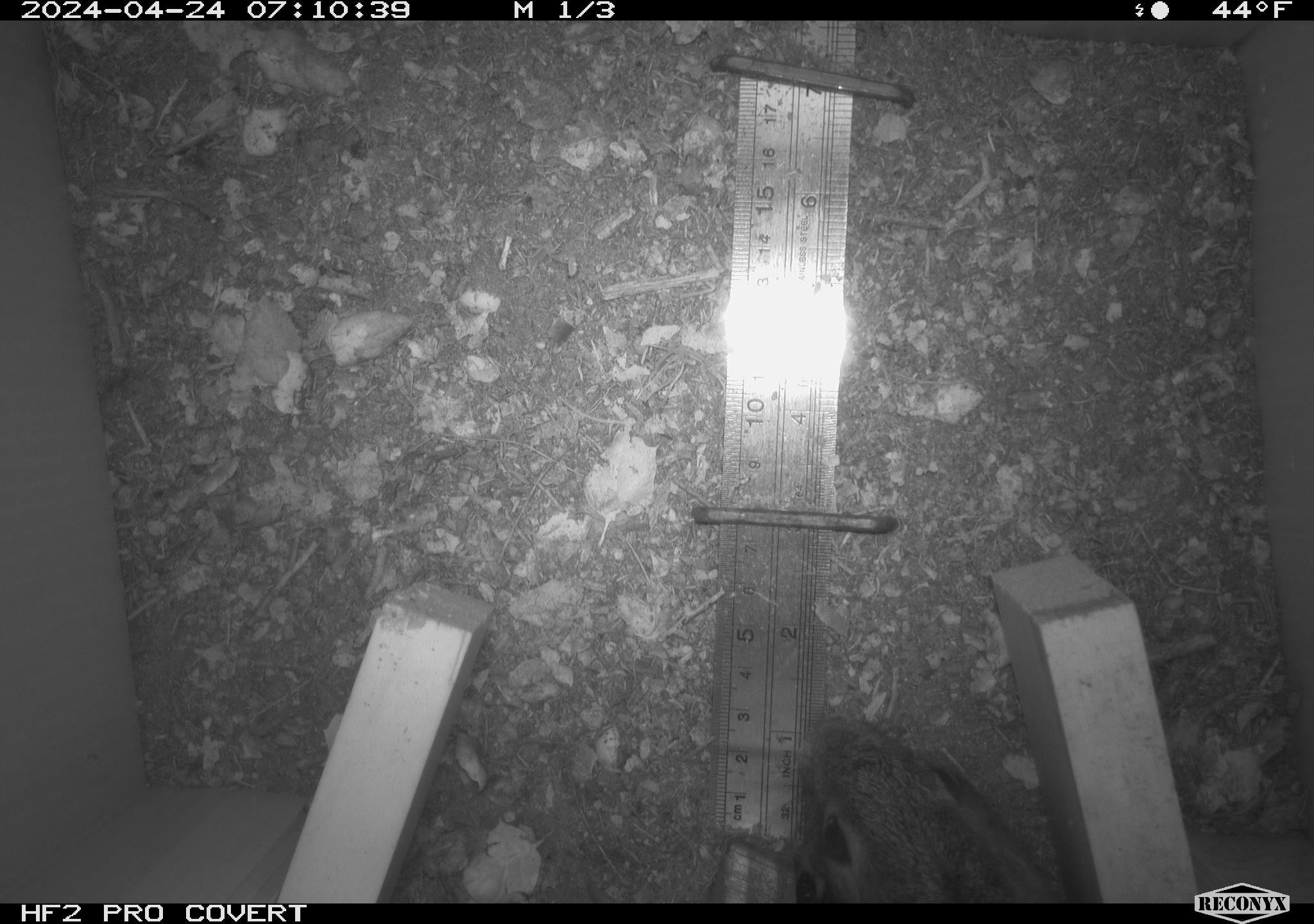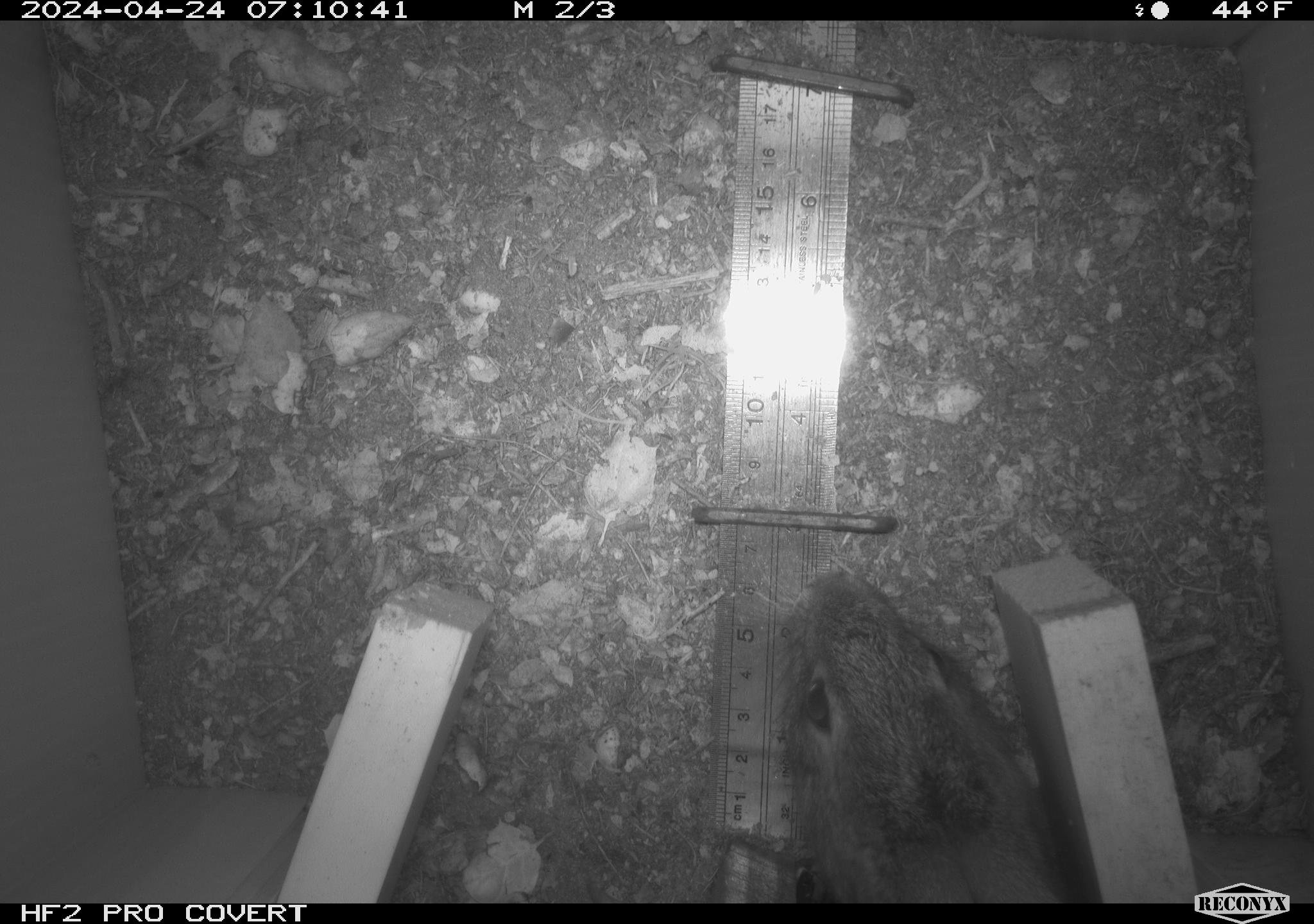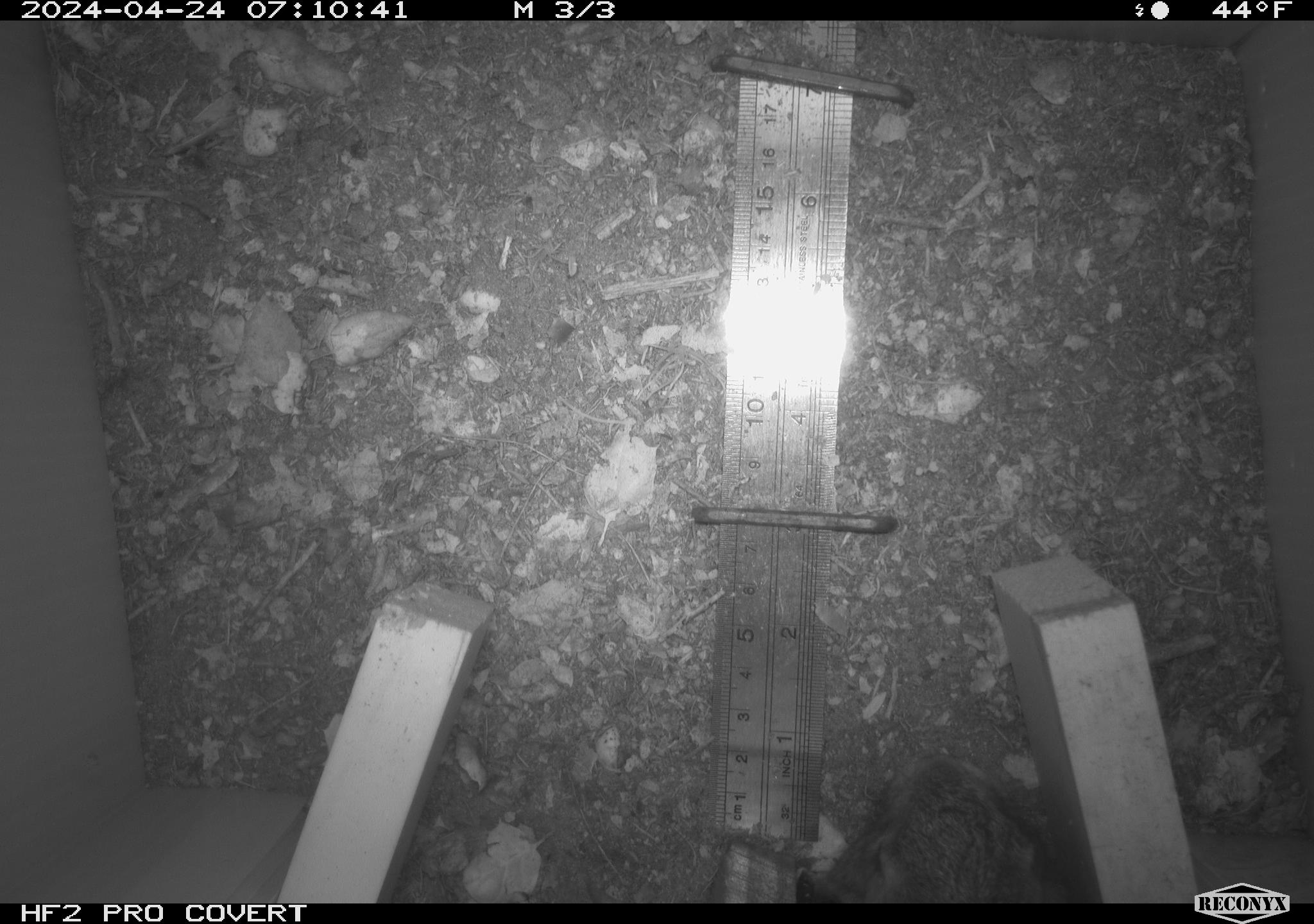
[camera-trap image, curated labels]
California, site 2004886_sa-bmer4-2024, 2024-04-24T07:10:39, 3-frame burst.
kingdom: Animalia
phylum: Chordata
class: Mammalia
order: Lagomorpha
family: Leporidae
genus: Sylvilagus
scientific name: Sylvilagus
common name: cottontail rabbits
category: sylvilagus species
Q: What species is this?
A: Sylvilagus species (cottontail rabbits) (Sylvilagus).